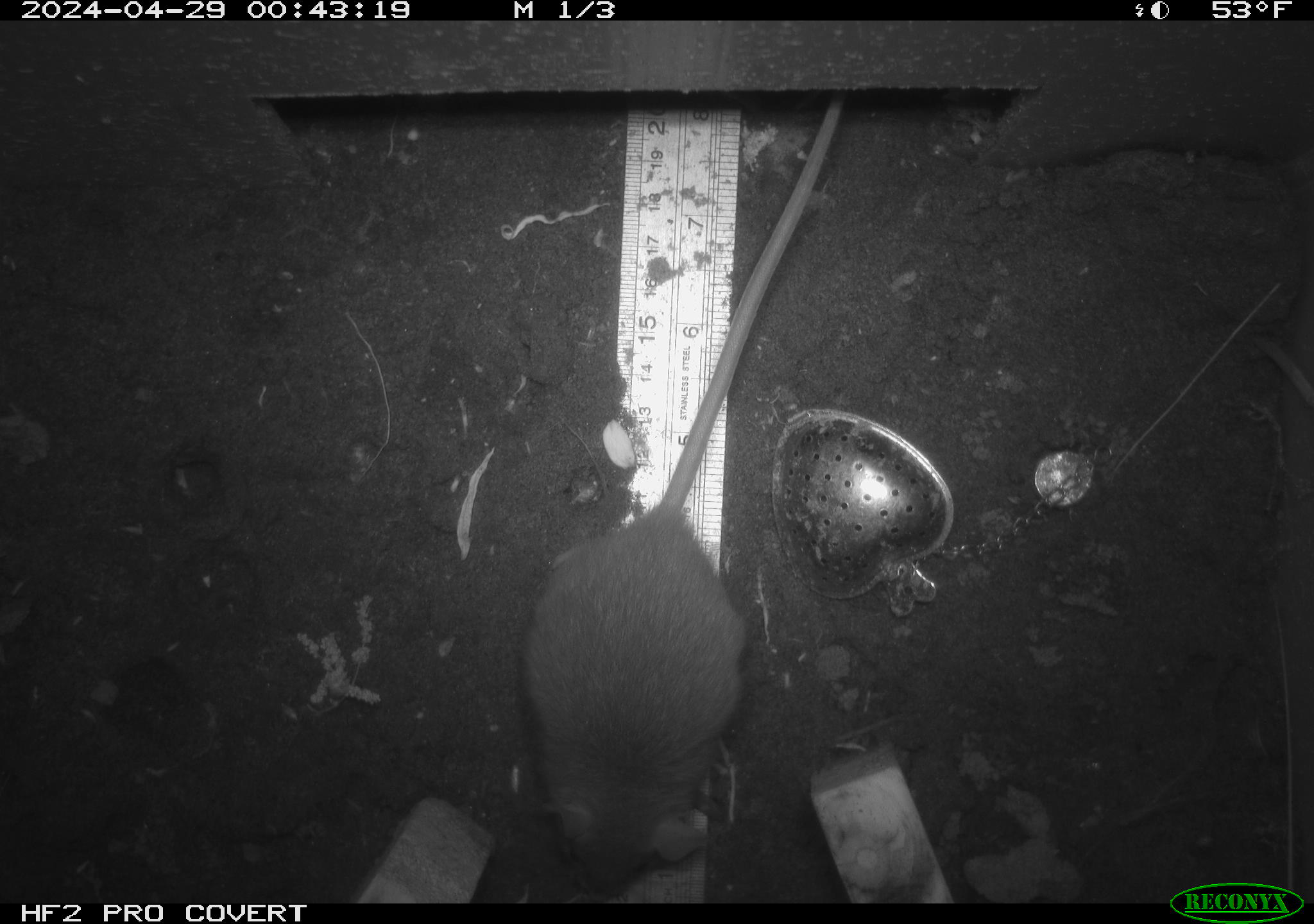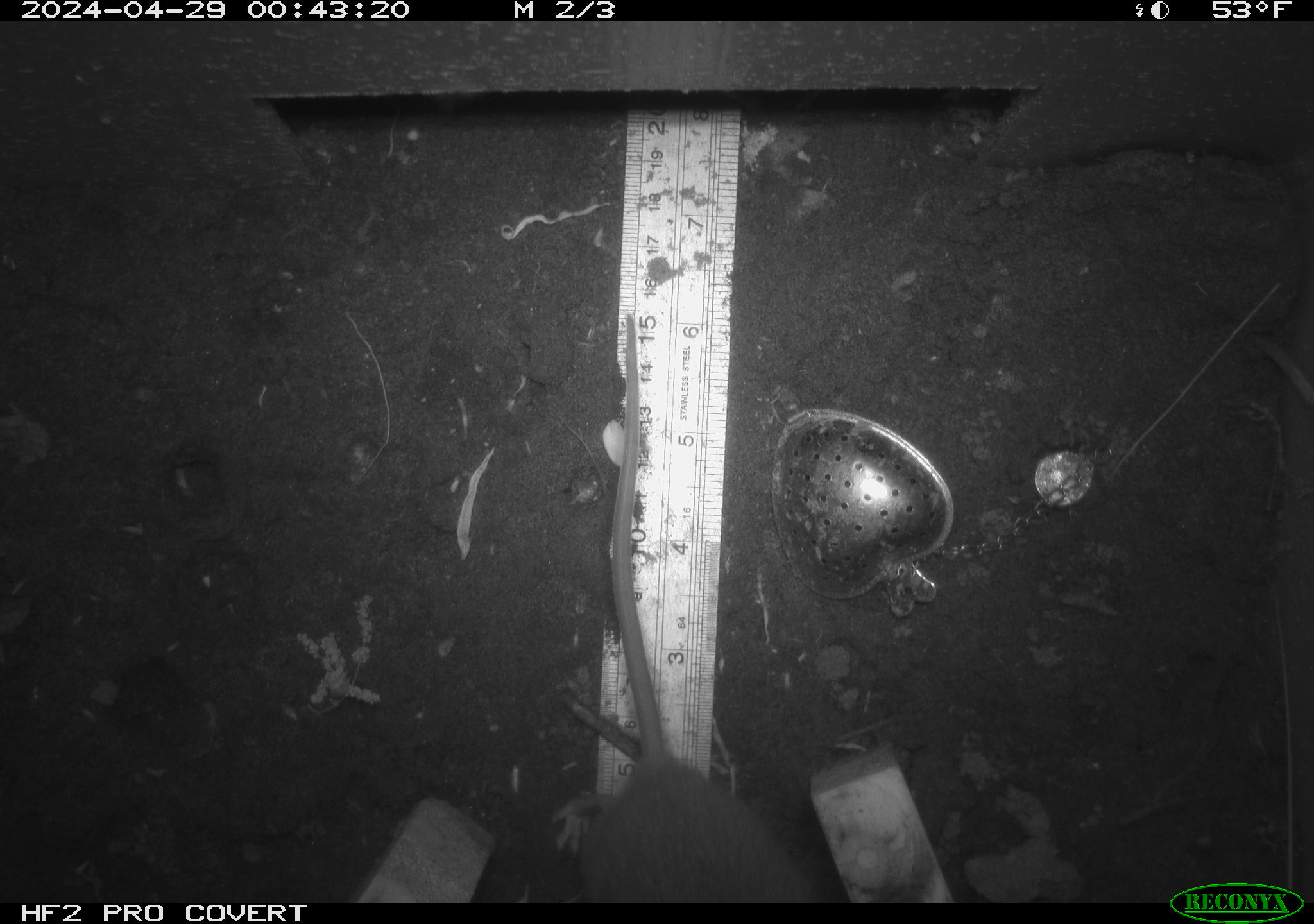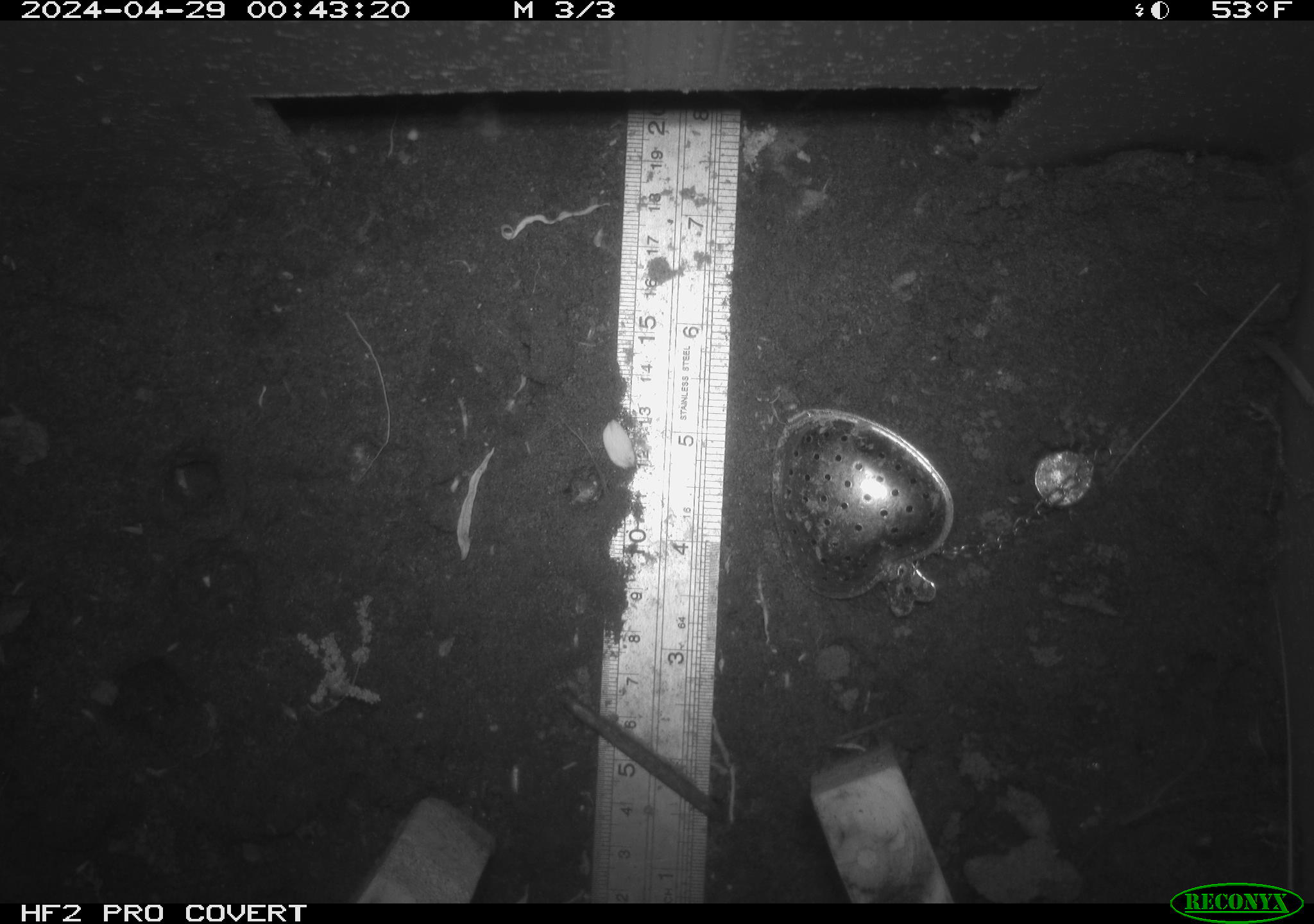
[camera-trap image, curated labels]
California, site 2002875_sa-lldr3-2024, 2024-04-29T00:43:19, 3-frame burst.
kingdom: Animalia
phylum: Chordata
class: Mammalia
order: Rodentia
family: Muridae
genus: Rattus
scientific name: Rattus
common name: rat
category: rattus species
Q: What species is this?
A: Rattus species (rat) (Rattus).